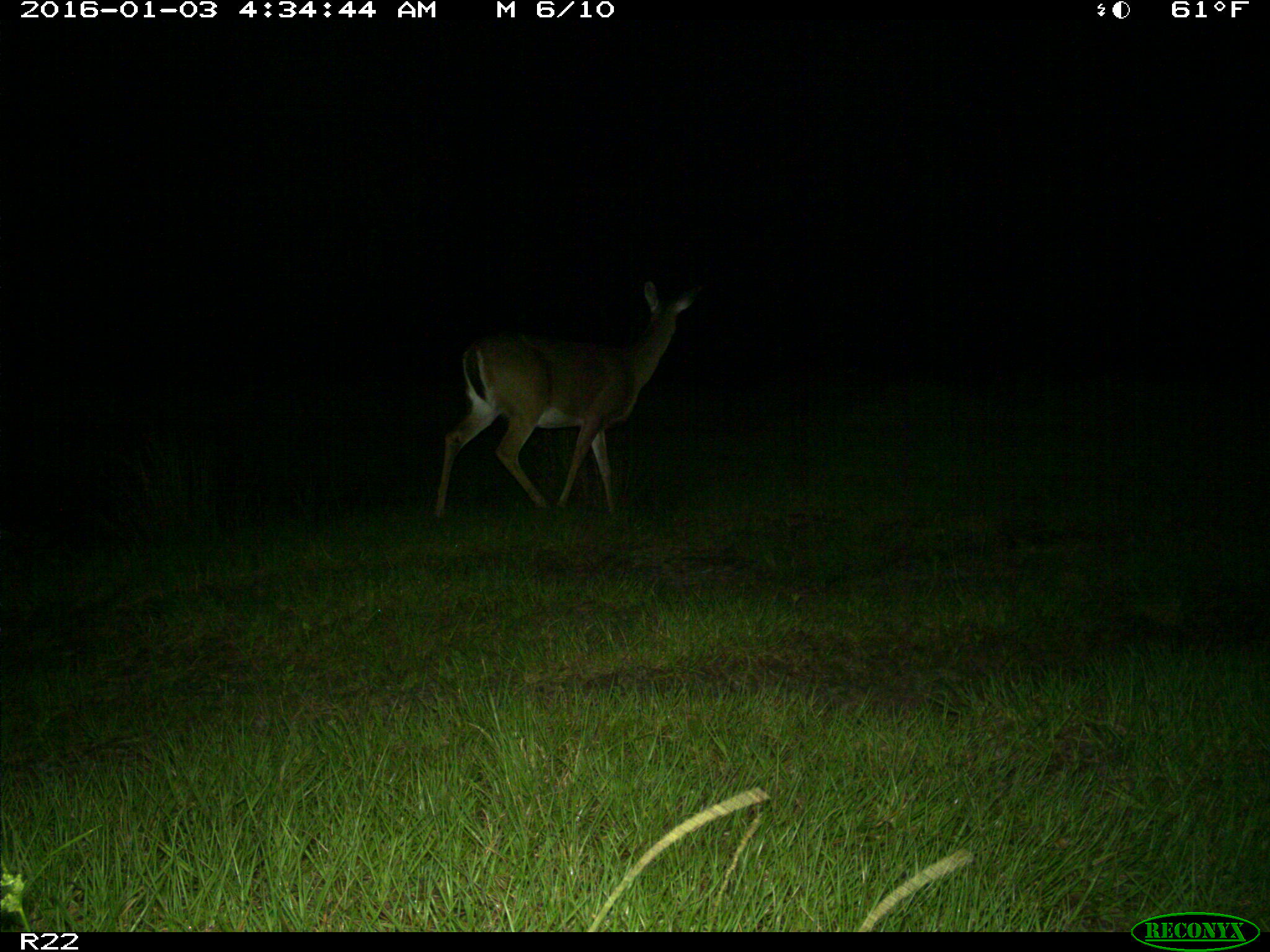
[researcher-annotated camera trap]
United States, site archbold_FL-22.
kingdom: Animalia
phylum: Chordata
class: Mammalia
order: Artiodactyla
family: Cervidae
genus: Odocoileus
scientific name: Odocoileus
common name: deer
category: unidentified deer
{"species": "unidentified deer (deer) (Odocoileus)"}